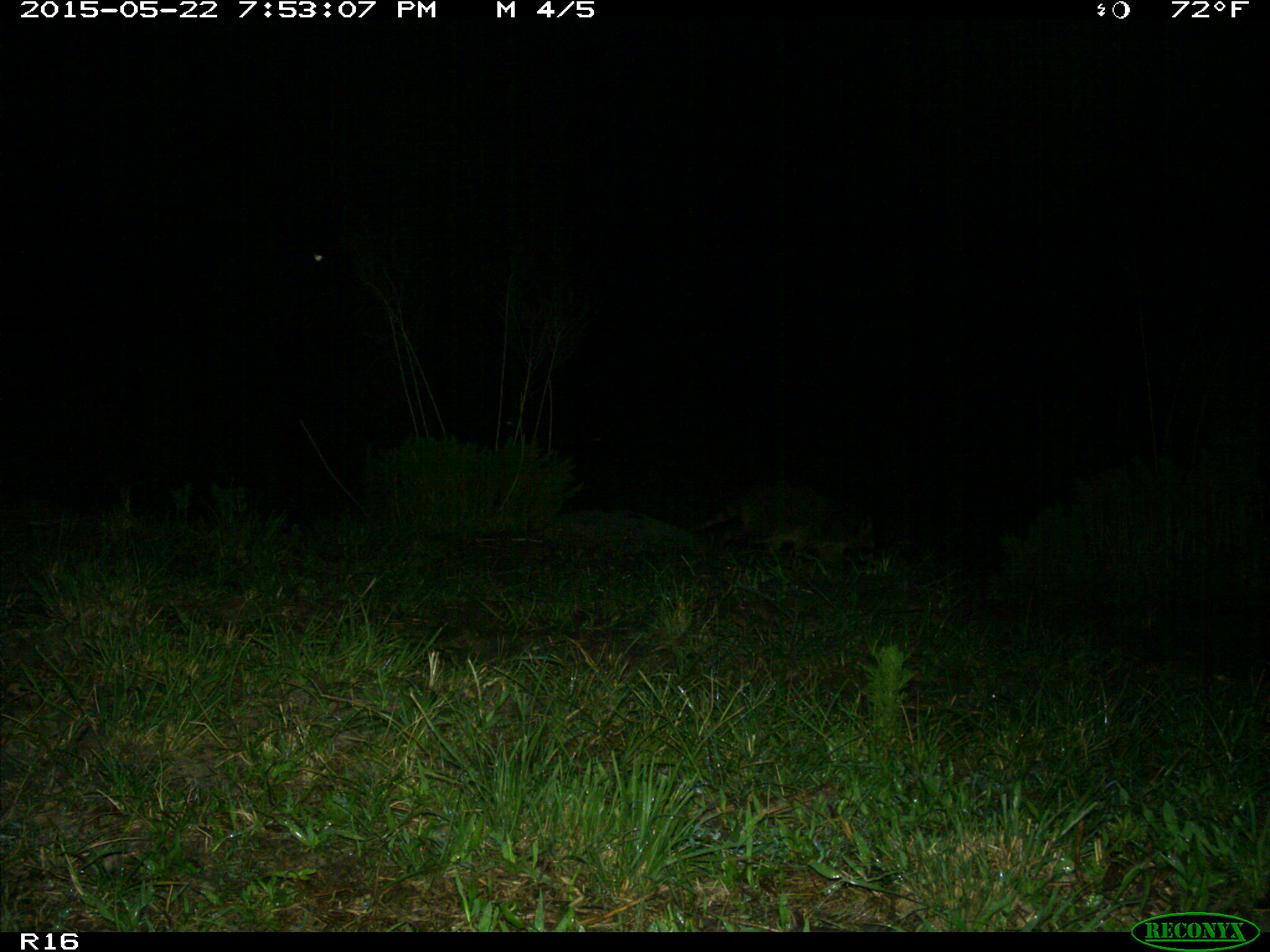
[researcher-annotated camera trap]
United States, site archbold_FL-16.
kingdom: Animalia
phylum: Chordata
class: Mammalia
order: Carnivora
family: Procyonidae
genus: Procyon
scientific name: Procyon lotor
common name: common raccoon